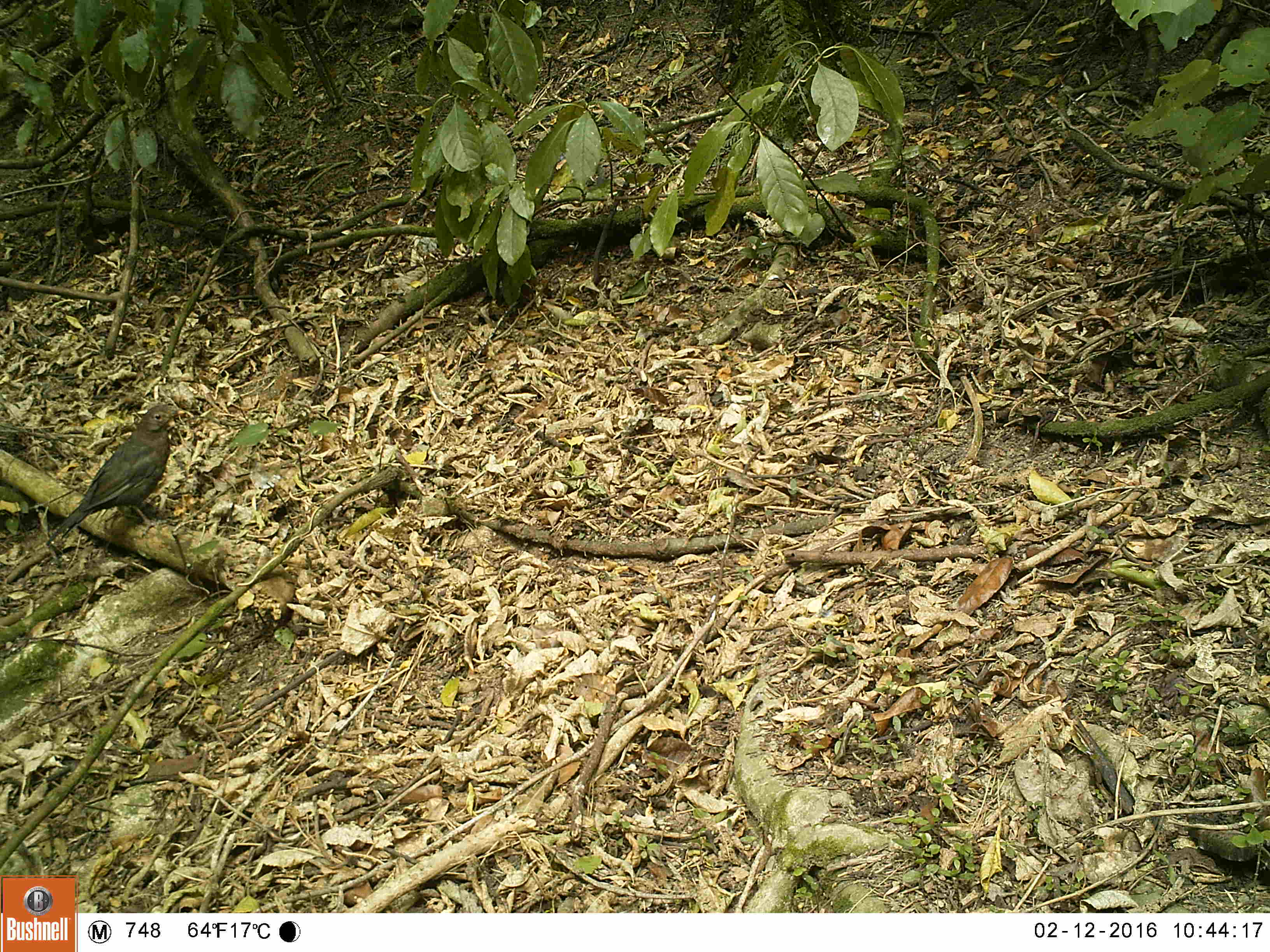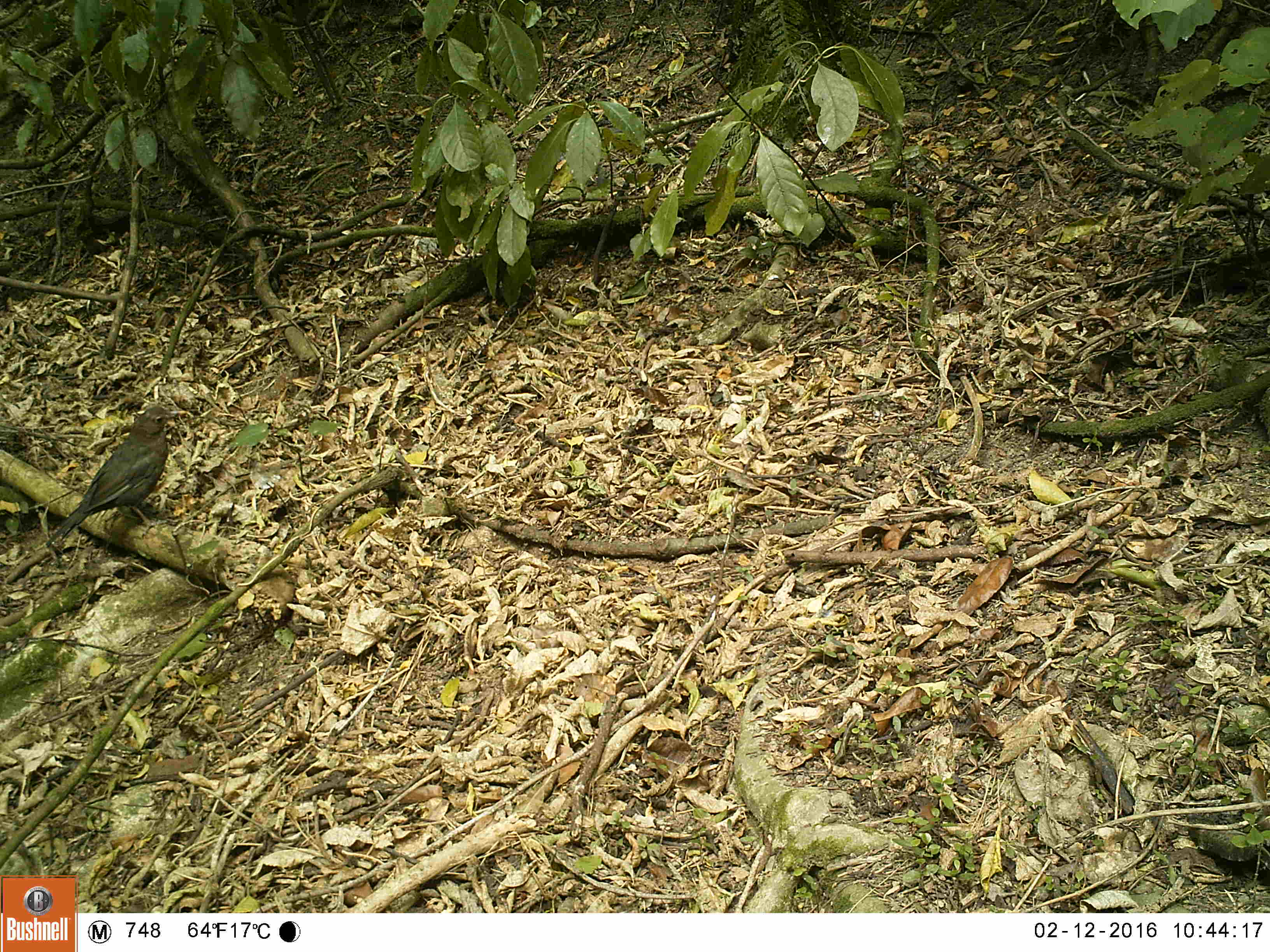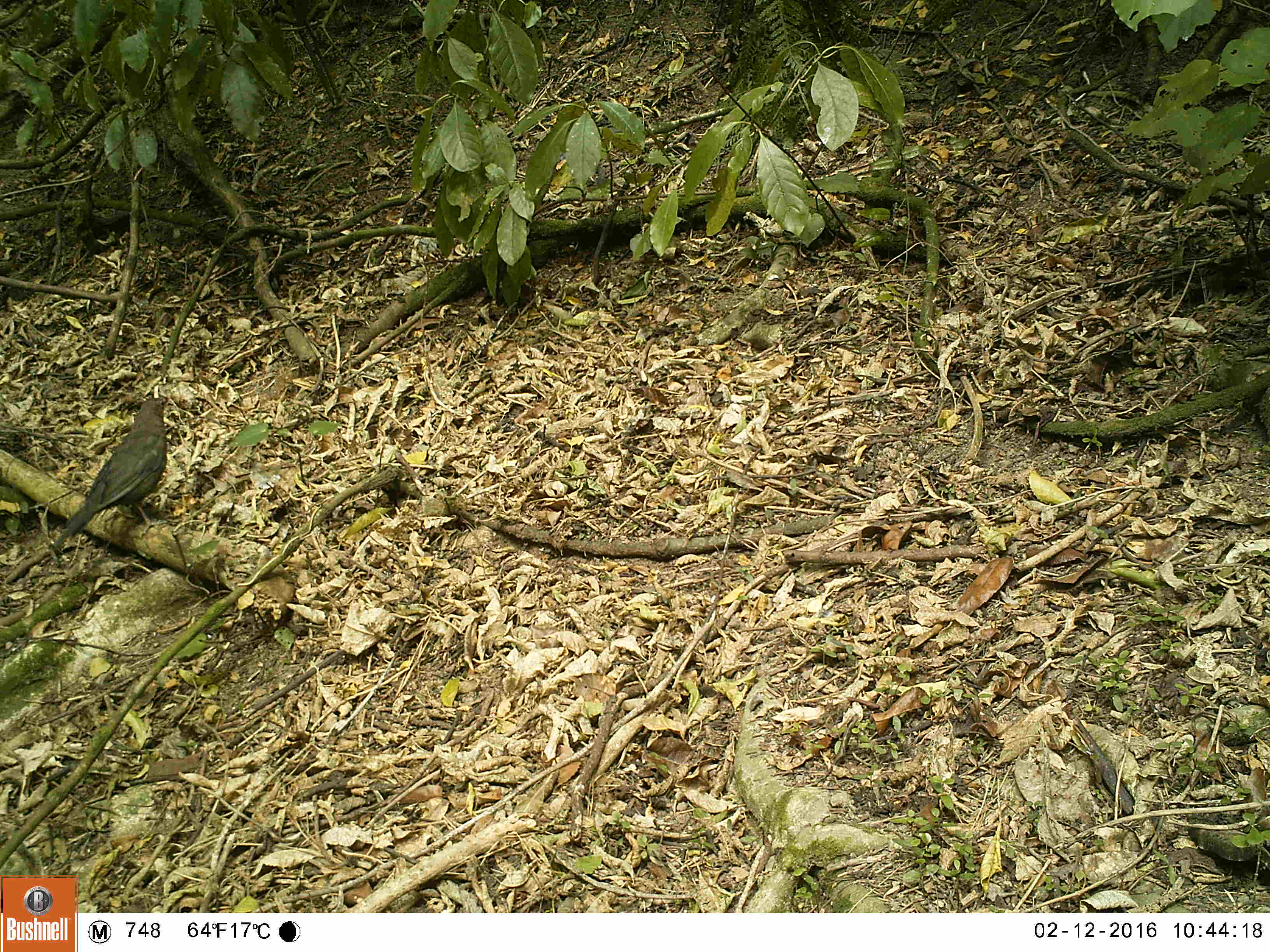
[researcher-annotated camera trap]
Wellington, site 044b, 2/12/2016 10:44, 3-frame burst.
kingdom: Animalia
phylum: Chordata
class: Aves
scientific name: Aves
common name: bird